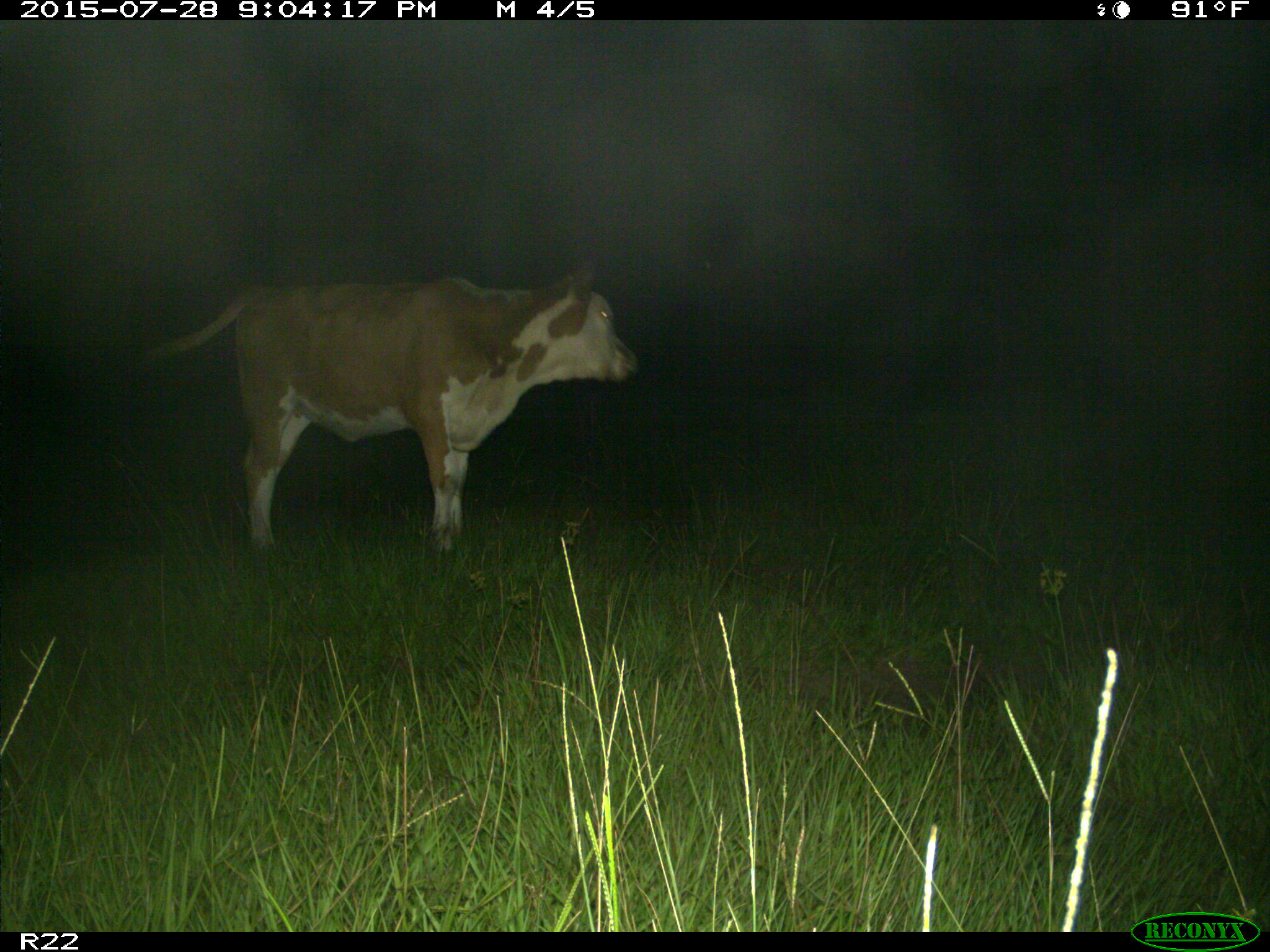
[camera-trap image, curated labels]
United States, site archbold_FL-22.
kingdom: Animalia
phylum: Chordata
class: Mammalia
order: Artiodactyla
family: Bovidae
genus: Bos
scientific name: Bos taurus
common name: domestic cow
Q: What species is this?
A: Bos taurus (domestic cow).